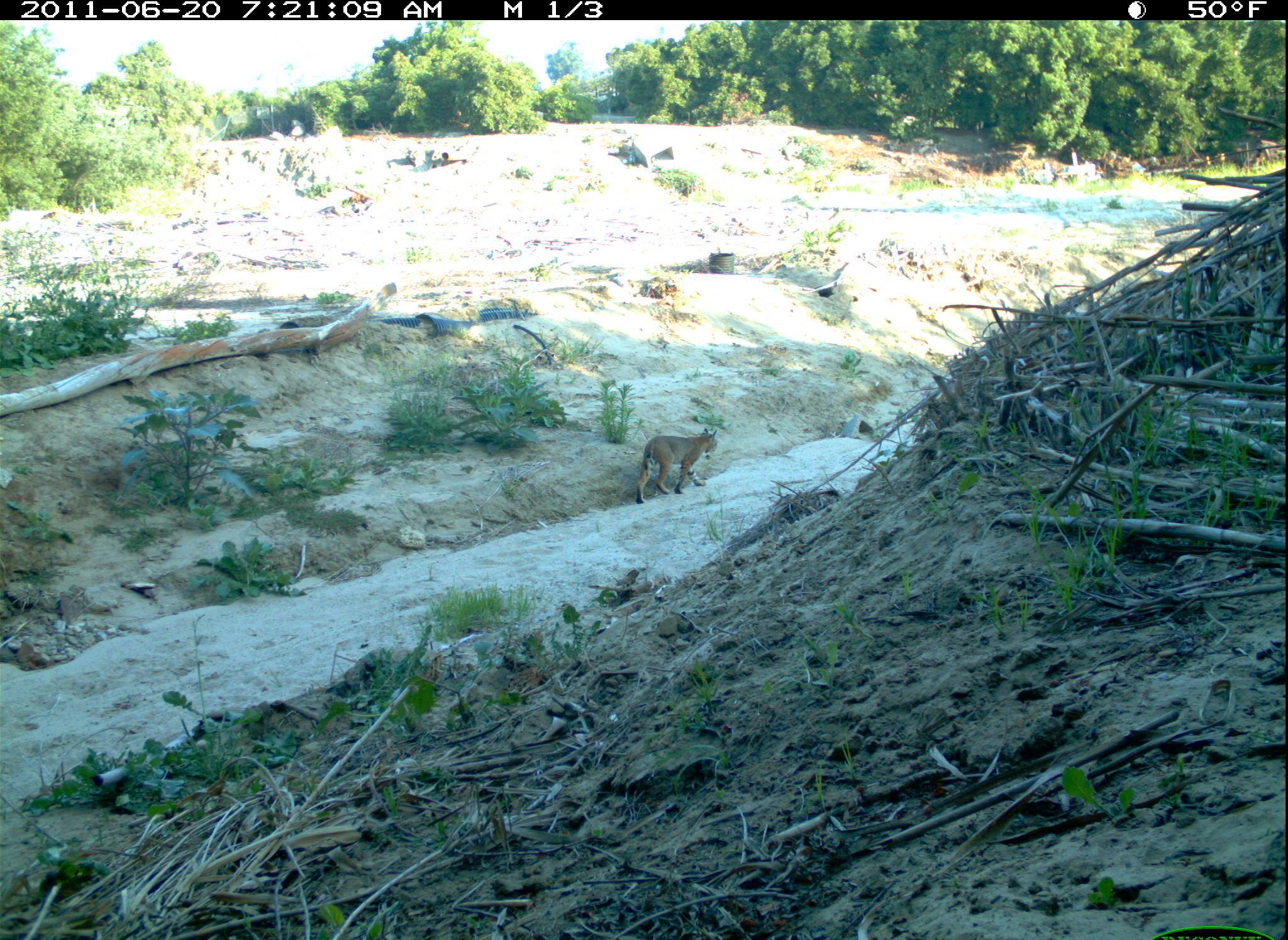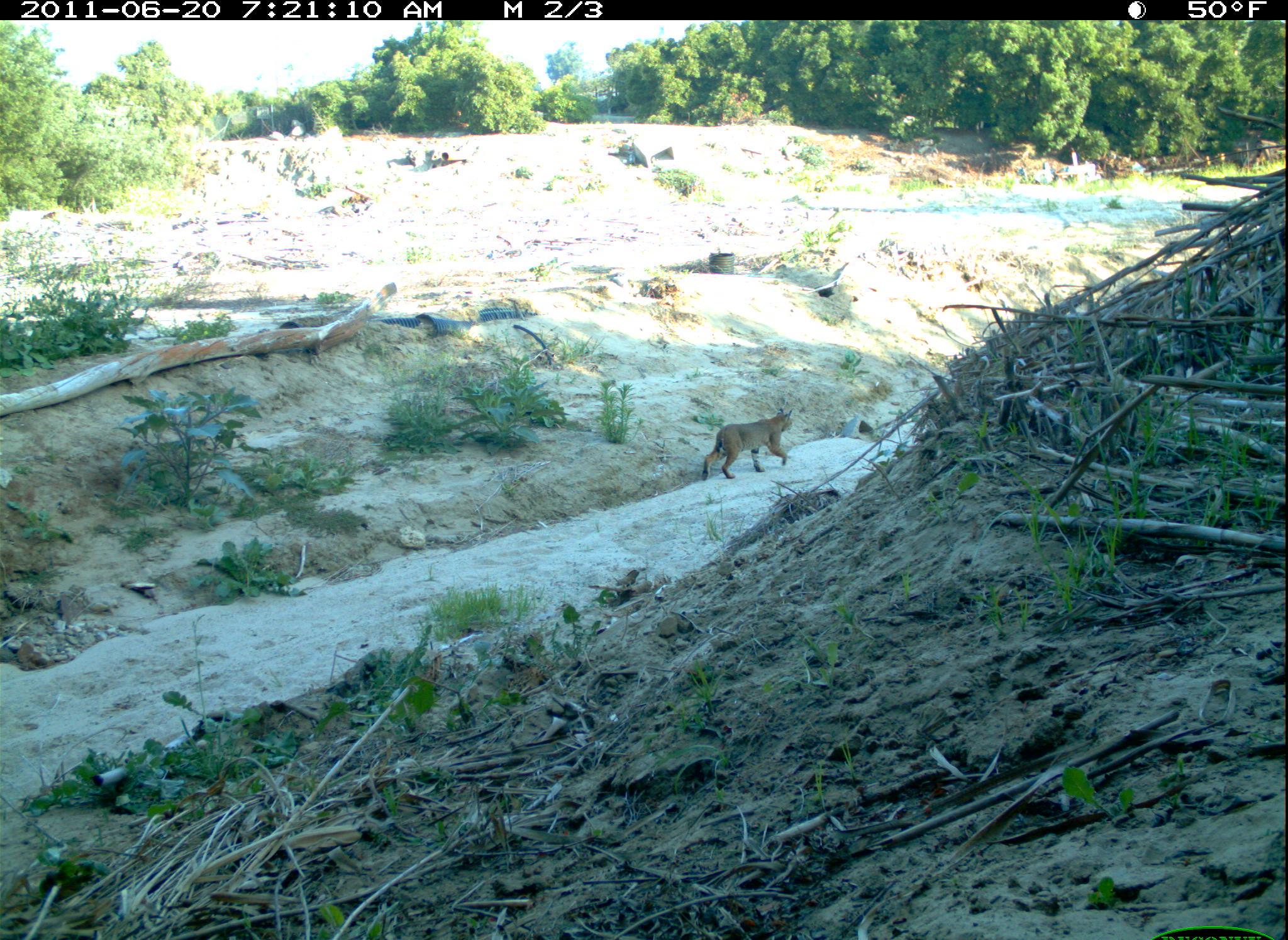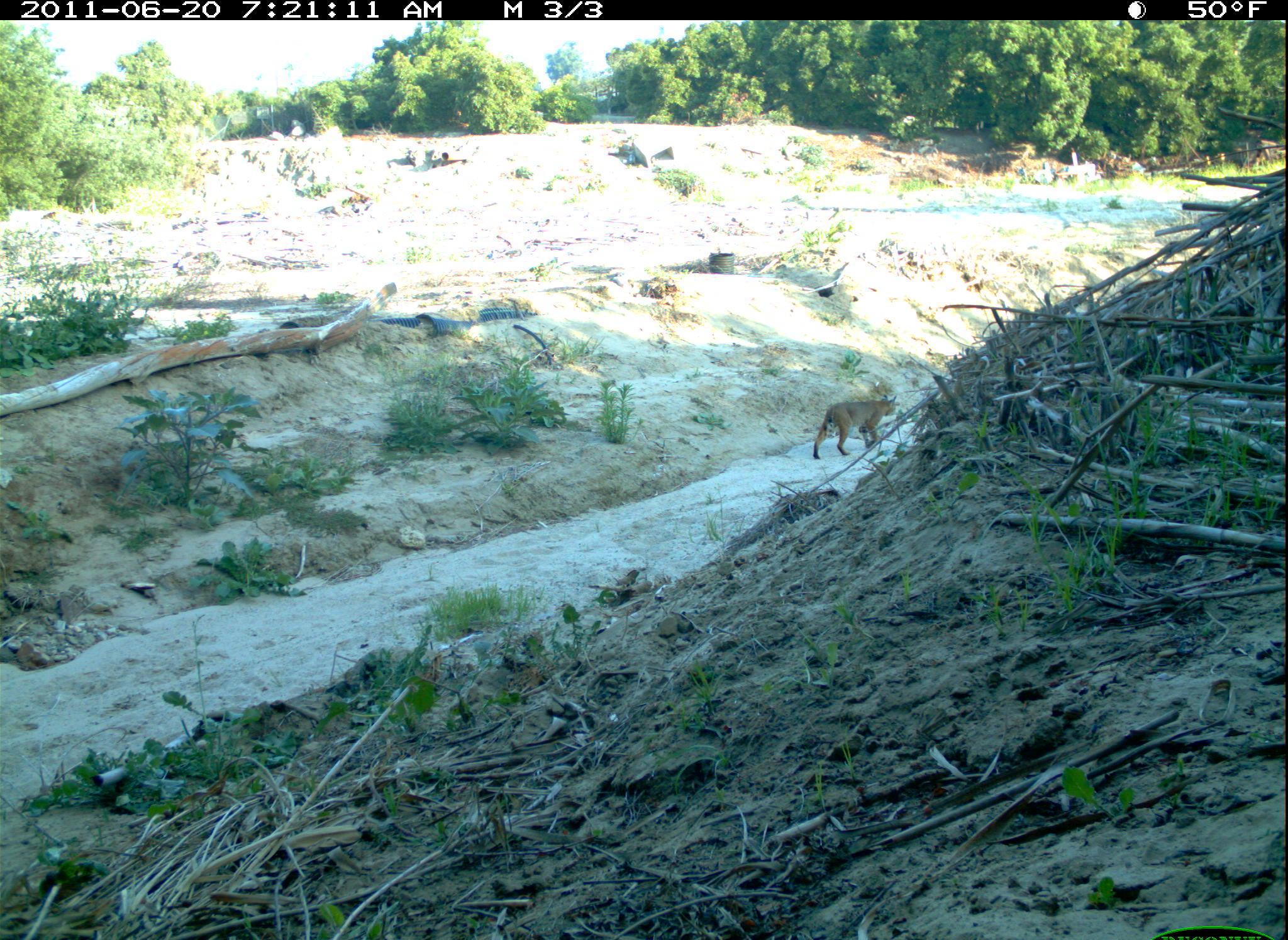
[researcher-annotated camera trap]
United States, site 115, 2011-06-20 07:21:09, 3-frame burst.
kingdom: Animalia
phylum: Chordata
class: Mammalia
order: Carnivora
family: Felidae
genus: Lynx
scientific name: Lynx rufus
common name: bobcat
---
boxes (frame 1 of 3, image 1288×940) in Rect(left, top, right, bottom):
bobcat: Rect(631, 424, 734, 511)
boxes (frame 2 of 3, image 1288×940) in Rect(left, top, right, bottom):
bobcat: Rect(696, 401, 800, 491)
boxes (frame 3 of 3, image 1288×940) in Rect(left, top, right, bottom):
bobcat: Rect(811, 382, 903, 462)